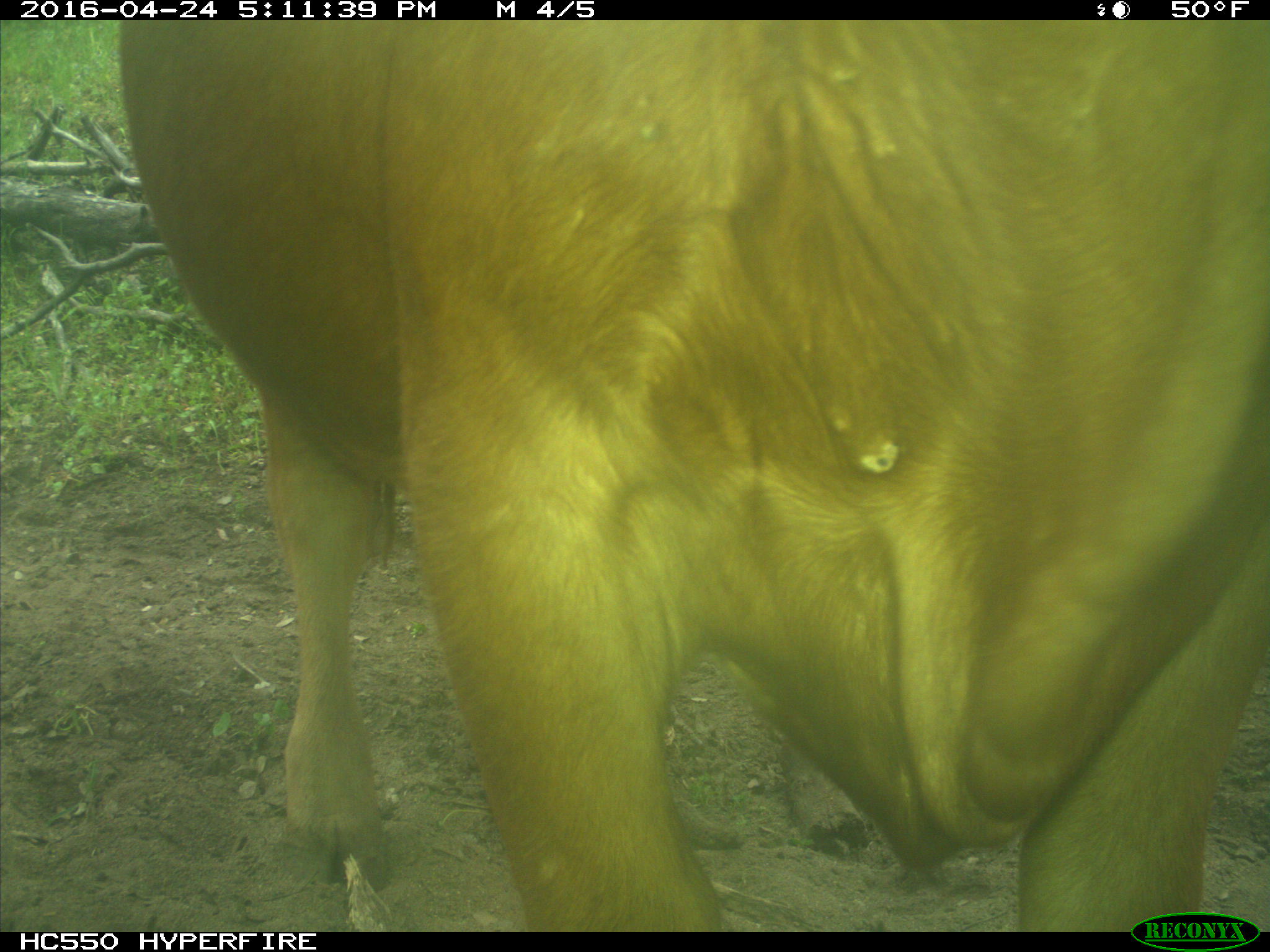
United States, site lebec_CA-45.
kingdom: Animalia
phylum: Chordata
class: Mammalia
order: Artiodactyla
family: Bovidae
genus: Bos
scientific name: Bos taurus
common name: domestic cow